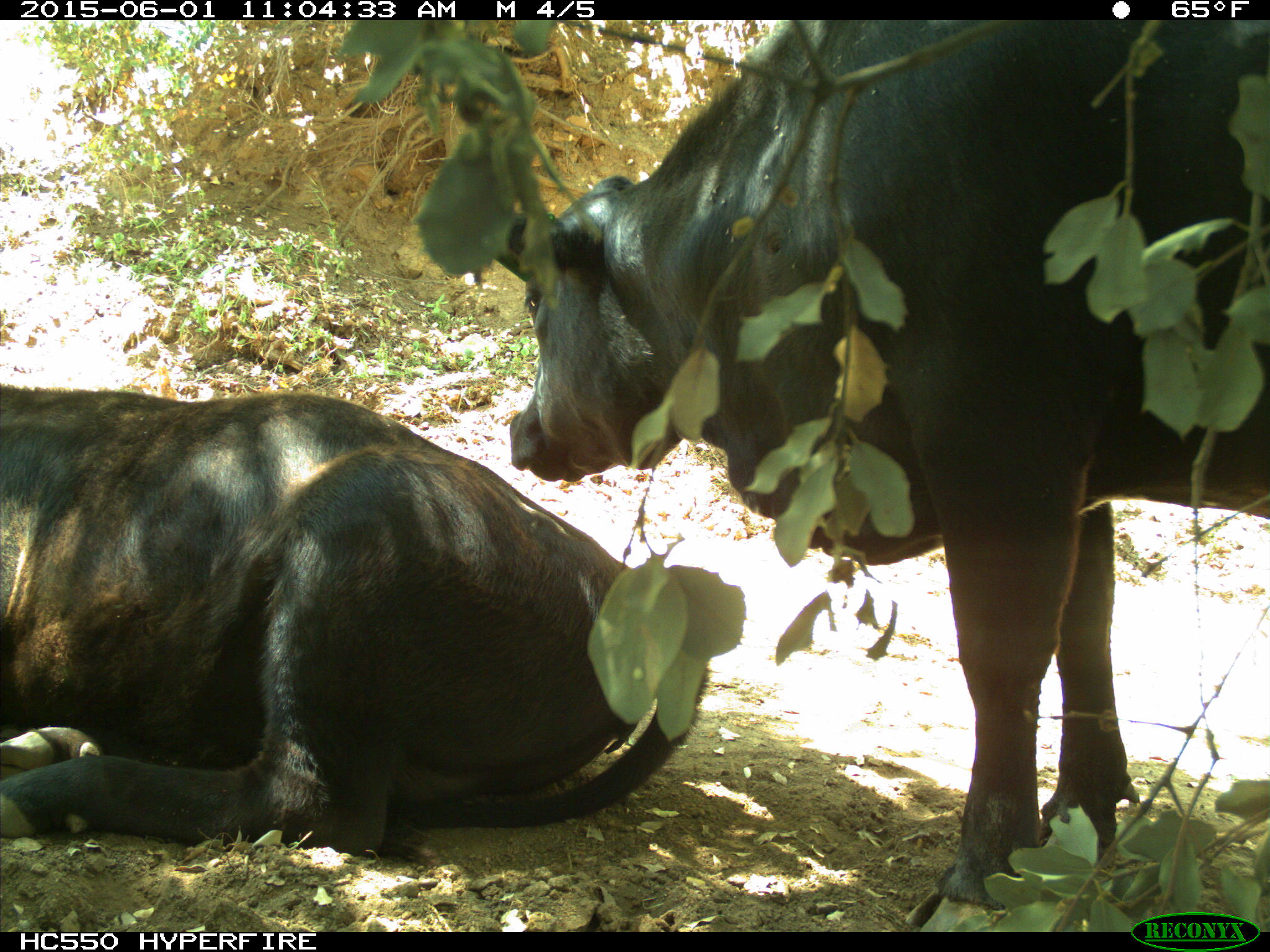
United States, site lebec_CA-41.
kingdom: Animalia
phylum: Chordata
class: Mammalia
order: Artiodactyla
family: Bovidae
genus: Bos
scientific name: Bos taurus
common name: domestic cow